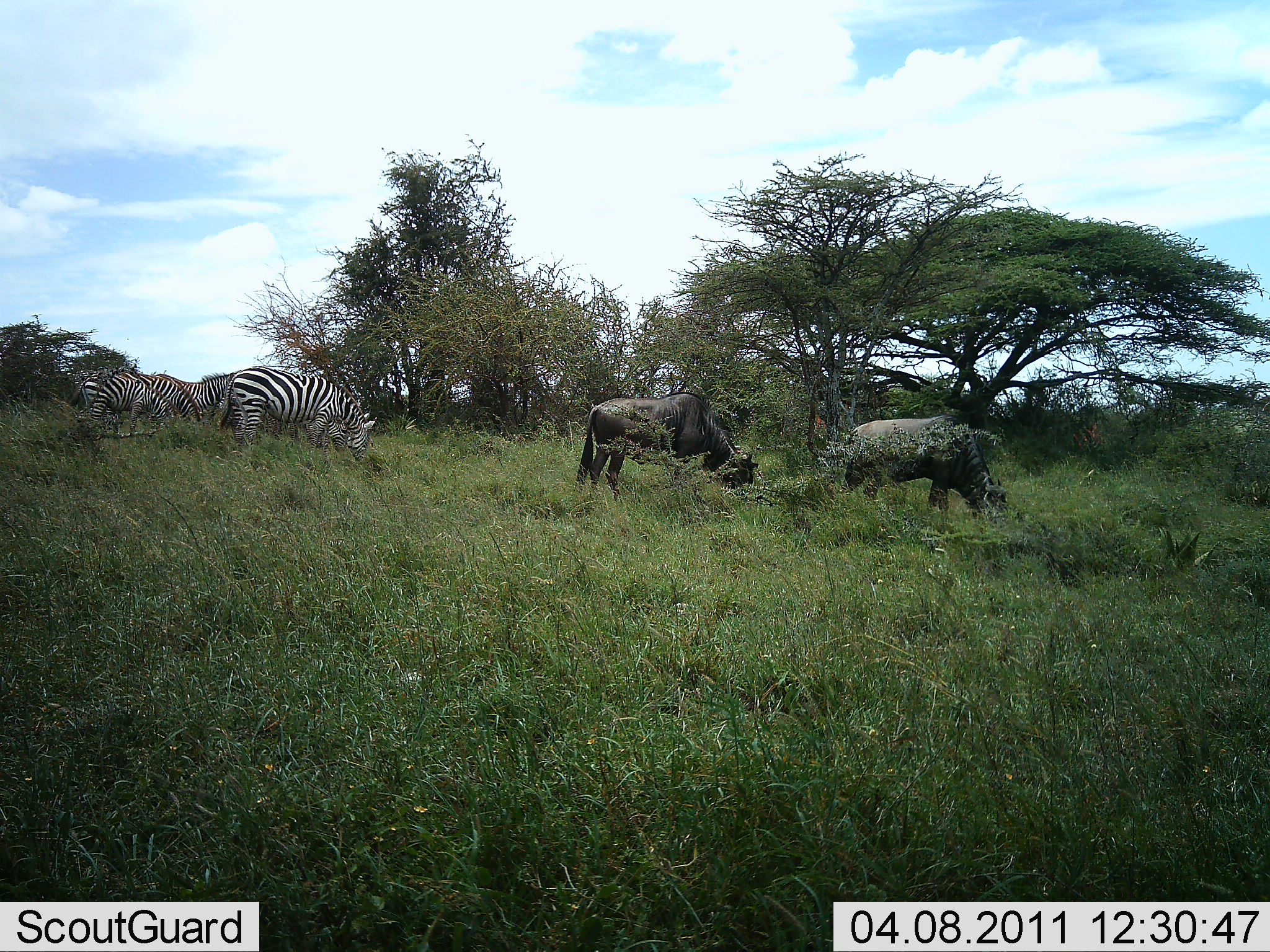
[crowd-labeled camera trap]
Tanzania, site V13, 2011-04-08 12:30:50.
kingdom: Animalia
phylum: Chordata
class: Mammalia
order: Artiodactyla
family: Bovidae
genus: Connochaetes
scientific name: Connochaetes taurinus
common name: blue wildebeest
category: wildebeest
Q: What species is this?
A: Wildebeest (blue wildebeest) (Connochaetes taurinus).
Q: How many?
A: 2.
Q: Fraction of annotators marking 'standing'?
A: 27%.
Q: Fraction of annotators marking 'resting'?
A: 0%.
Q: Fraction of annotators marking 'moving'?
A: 9%.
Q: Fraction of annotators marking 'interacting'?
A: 0%.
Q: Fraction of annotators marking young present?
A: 0%.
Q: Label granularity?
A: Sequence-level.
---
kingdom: Animalia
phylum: Chordata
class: Mammalia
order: Perissodactyla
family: Equidae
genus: Equus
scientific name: Equus quagga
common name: plains zebra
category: zebra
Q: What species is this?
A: Zebra (plains zebra) (Equus quagga).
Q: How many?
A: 5.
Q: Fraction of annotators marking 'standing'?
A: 36%.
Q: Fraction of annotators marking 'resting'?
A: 0%.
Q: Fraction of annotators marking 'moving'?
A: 0%.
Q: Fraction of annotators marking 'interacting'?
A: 0%.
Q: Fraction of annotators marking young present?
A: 0%.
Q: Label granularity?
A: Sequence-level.